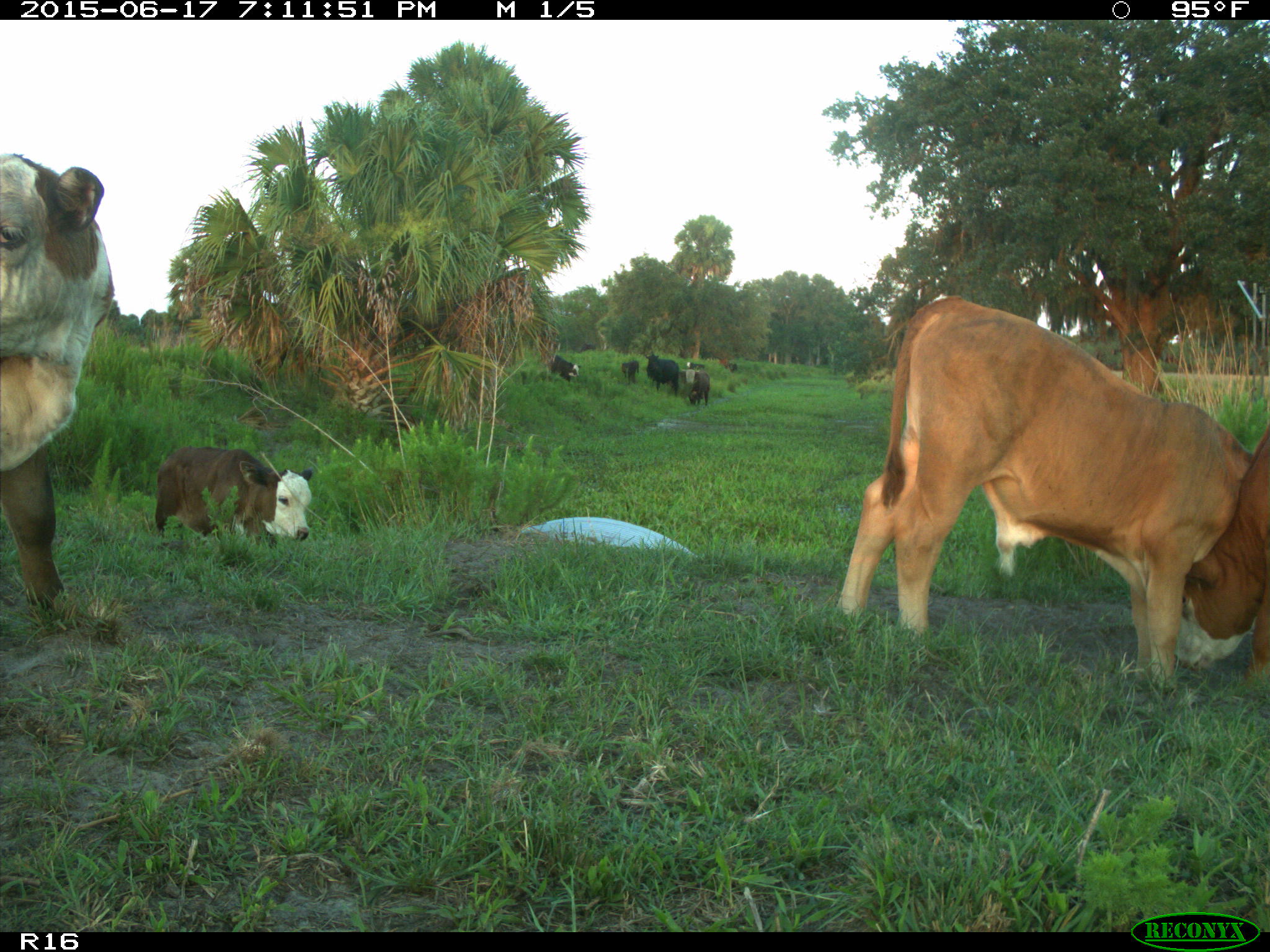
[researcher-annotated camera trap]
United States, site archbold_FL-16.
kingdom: Animalia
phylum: Chordata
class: Mammalia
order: Artiodactyla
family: Bovidae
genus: Bos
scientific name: Bos taurus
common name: domestic cow